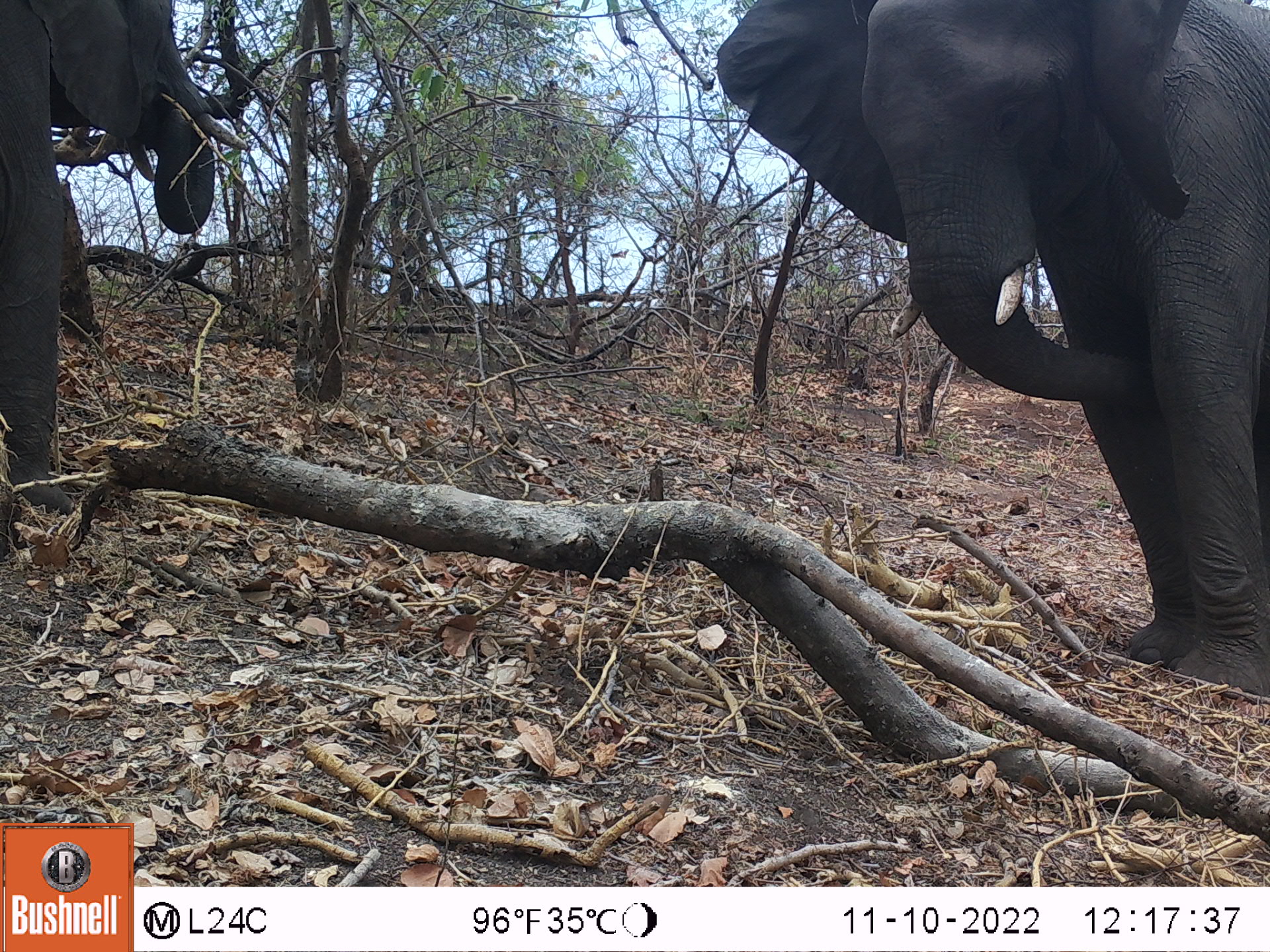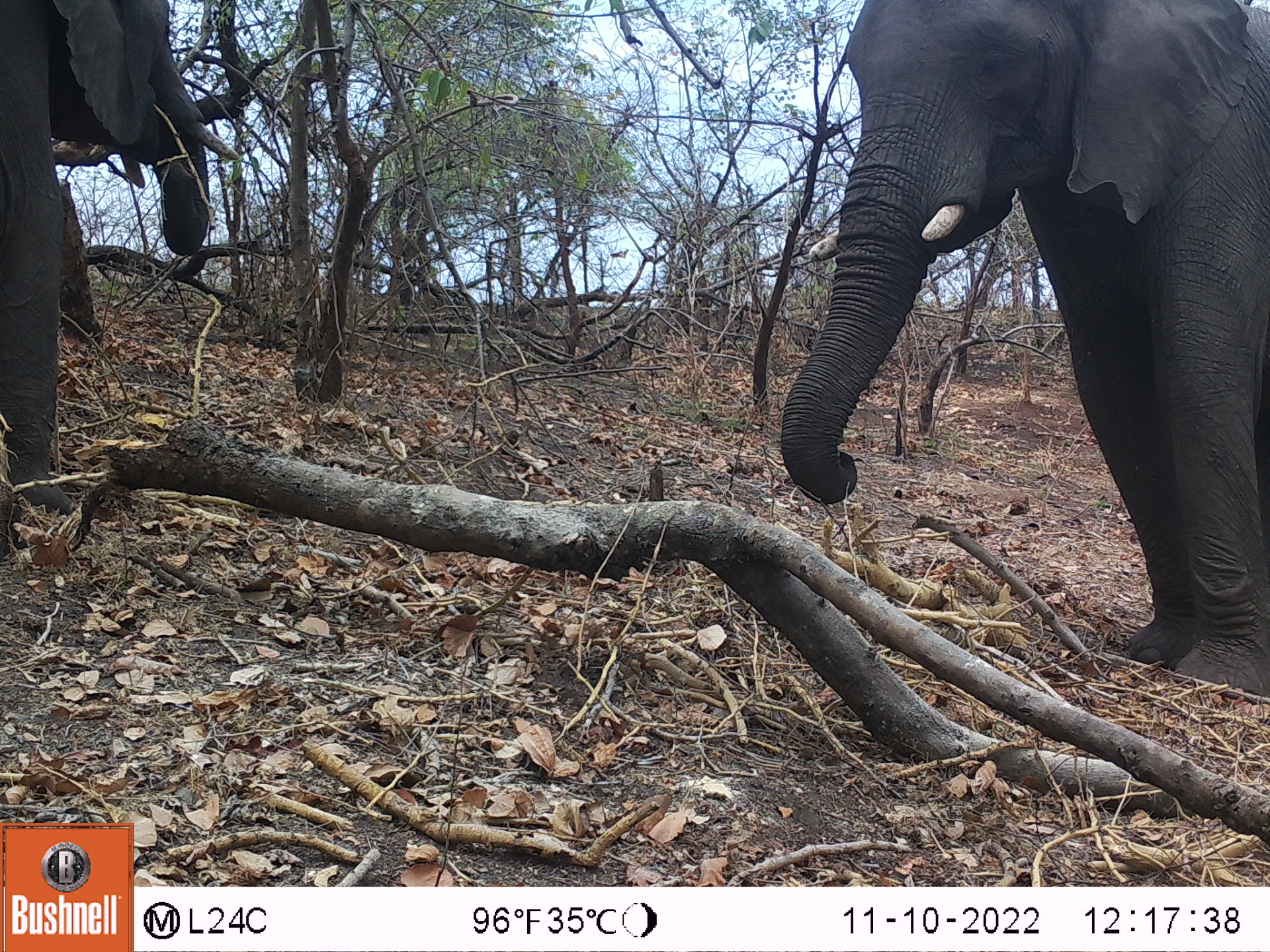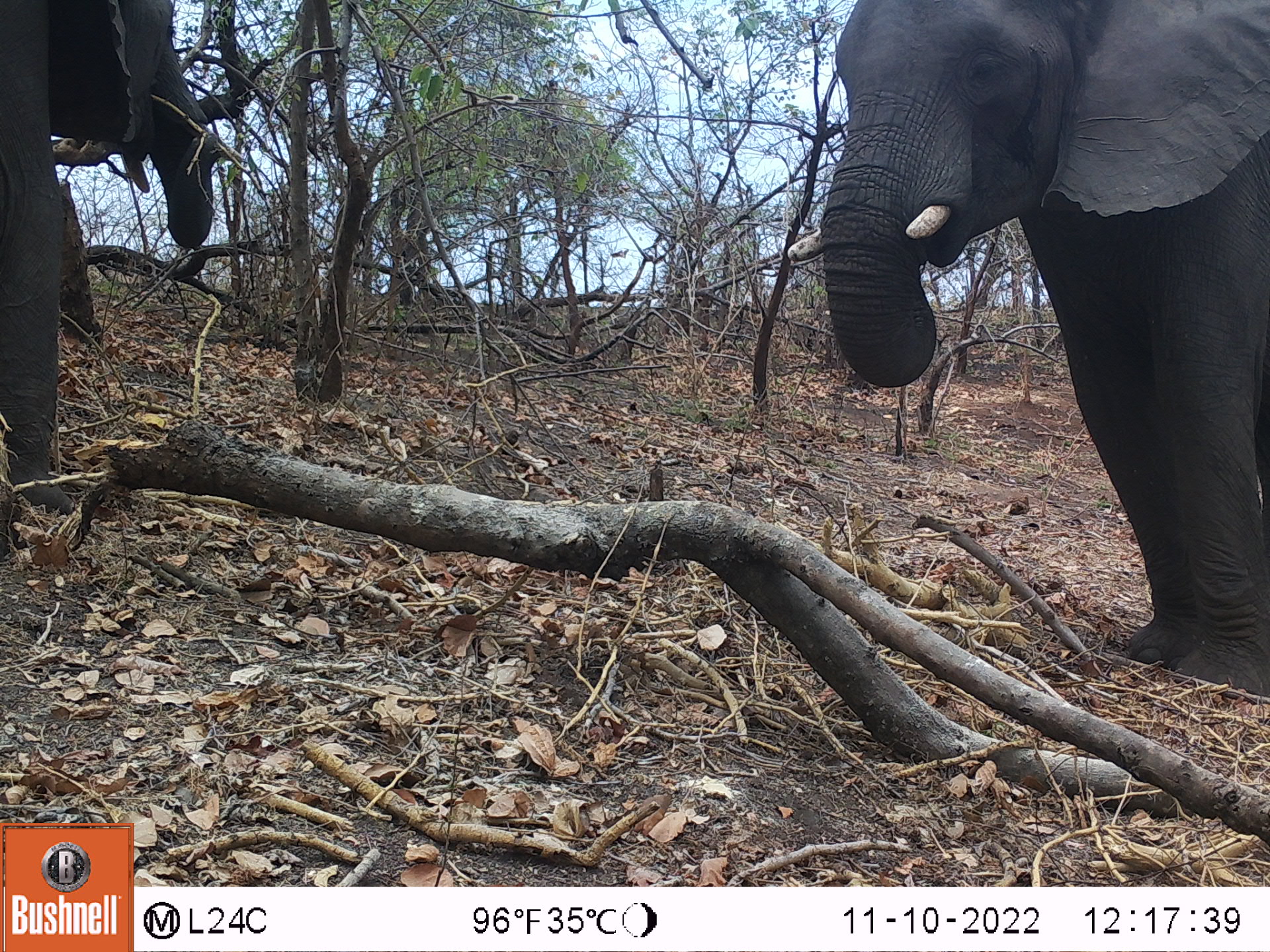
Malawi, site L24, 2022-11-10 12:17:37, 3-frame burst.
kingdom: Animalia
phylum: Chordata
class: Mammalia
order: Proboscidea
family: Elephantidae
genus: Loxodonta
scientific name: Loxodonta africana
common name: african savanna elephant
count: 2